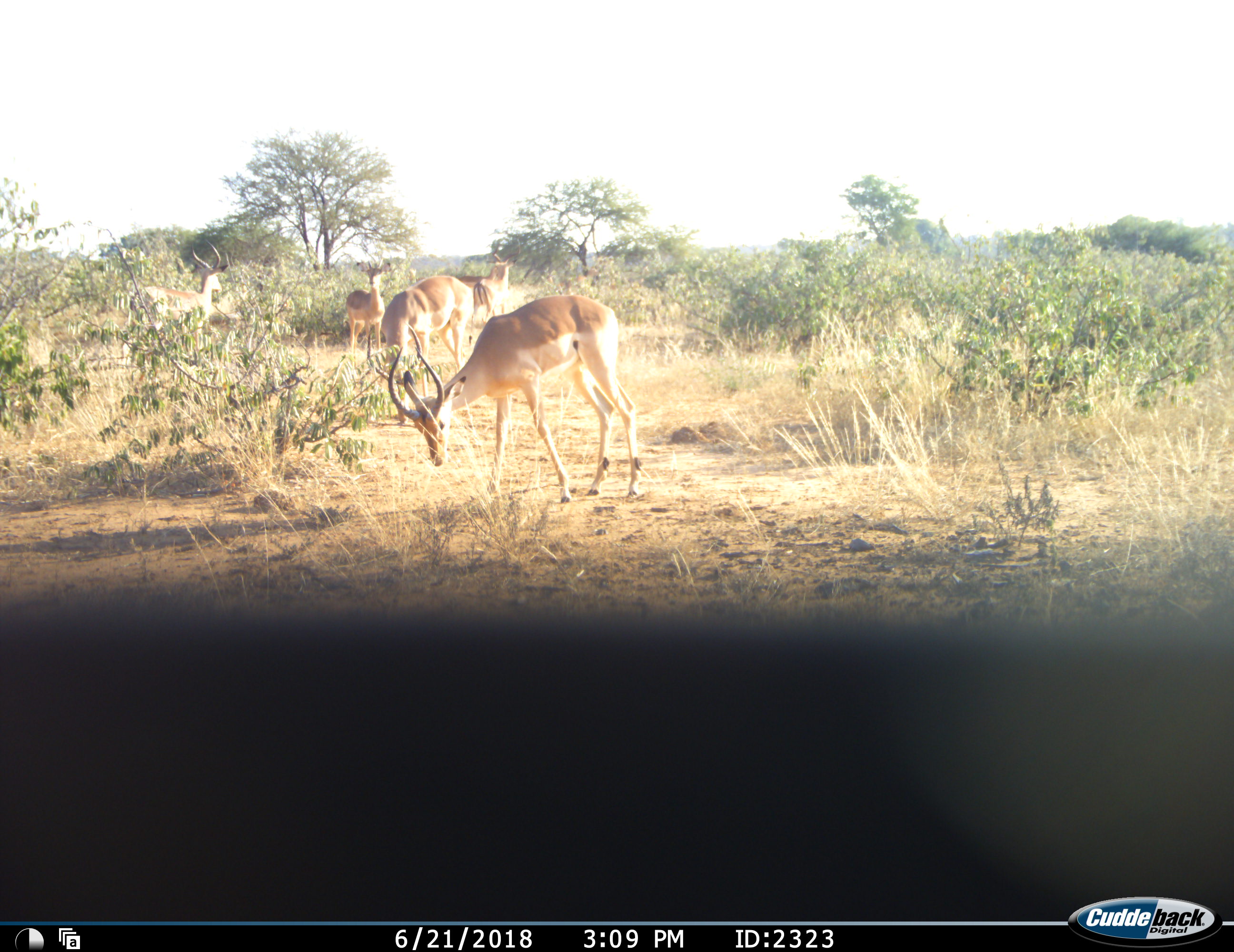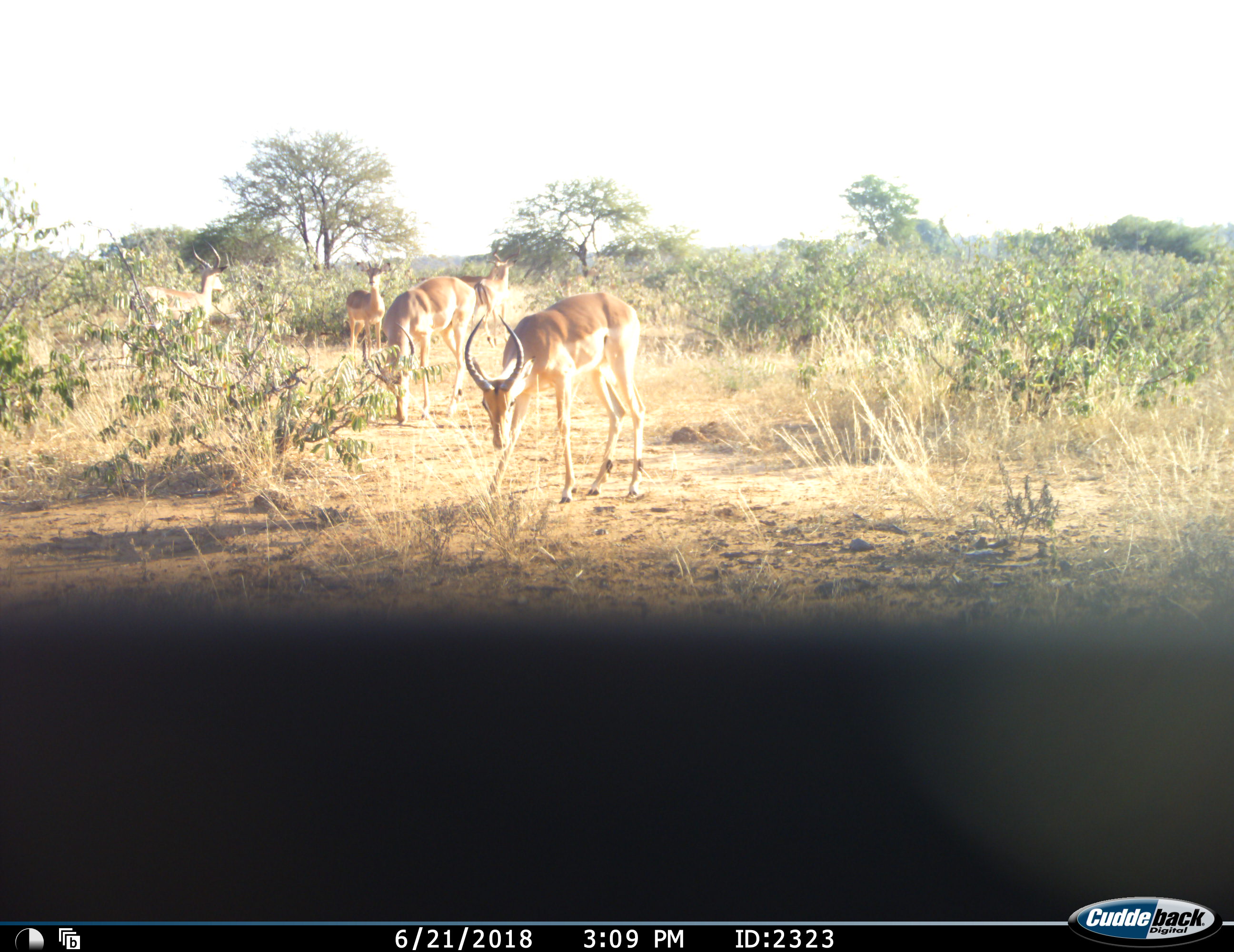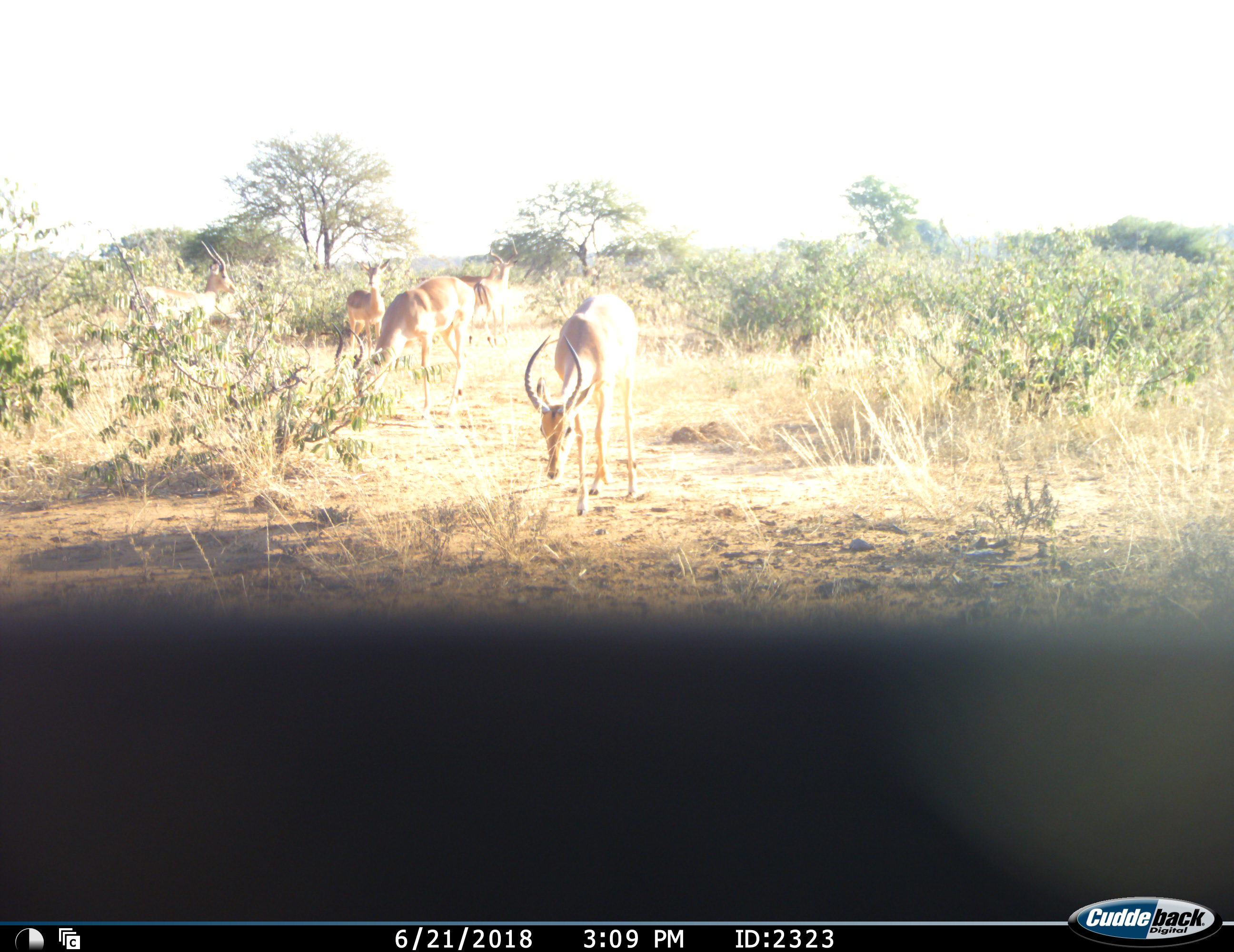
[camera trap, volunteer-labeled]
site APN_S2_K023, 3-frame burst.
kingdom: Animalia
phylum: Chordata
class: Mammalia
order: Artiodactyla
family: Bovidae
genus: Aepyceros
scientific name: Aepyceros melampus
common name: impala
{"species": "impala (Aepyceros melampus)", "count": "5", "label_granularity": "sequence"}